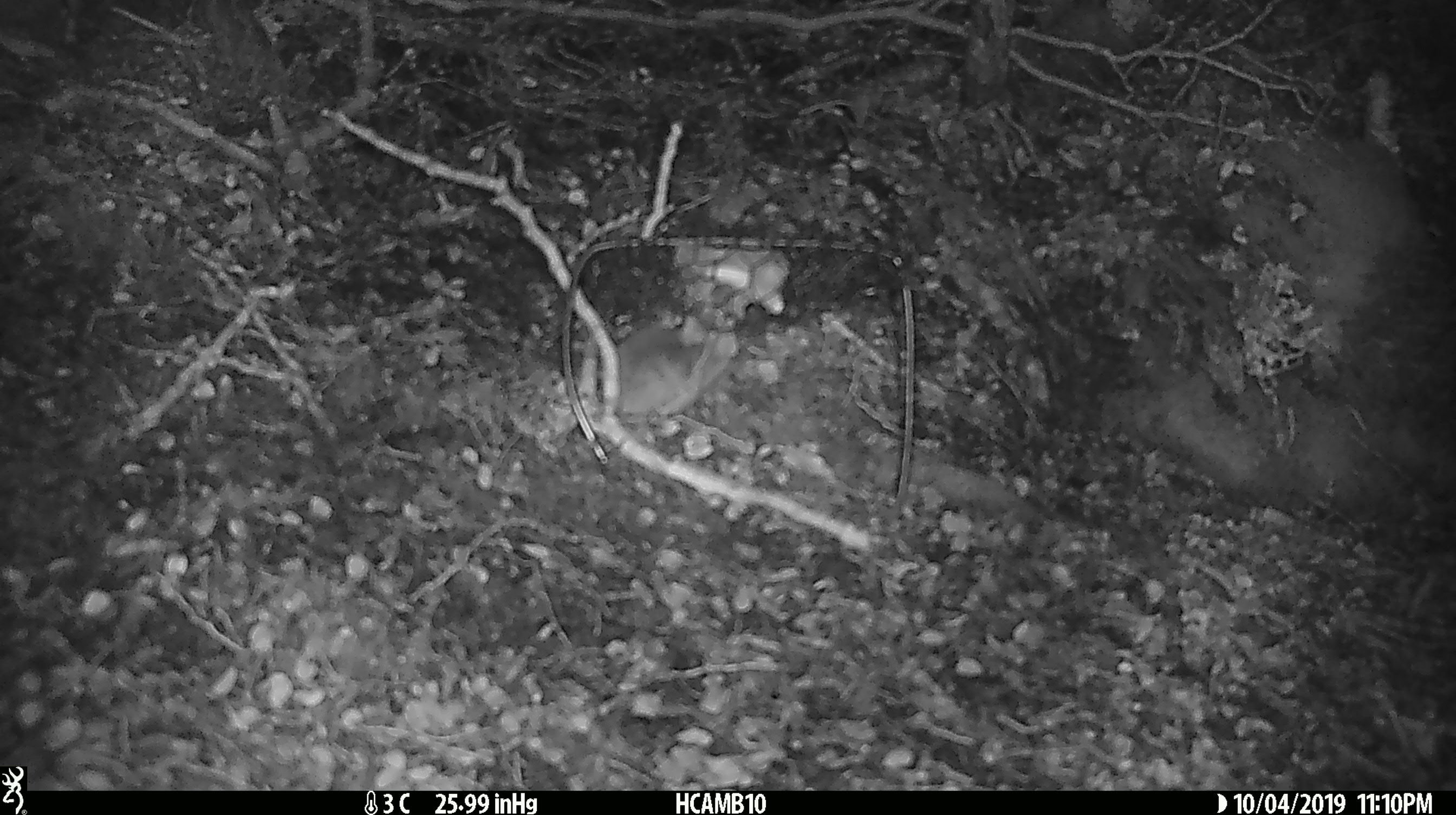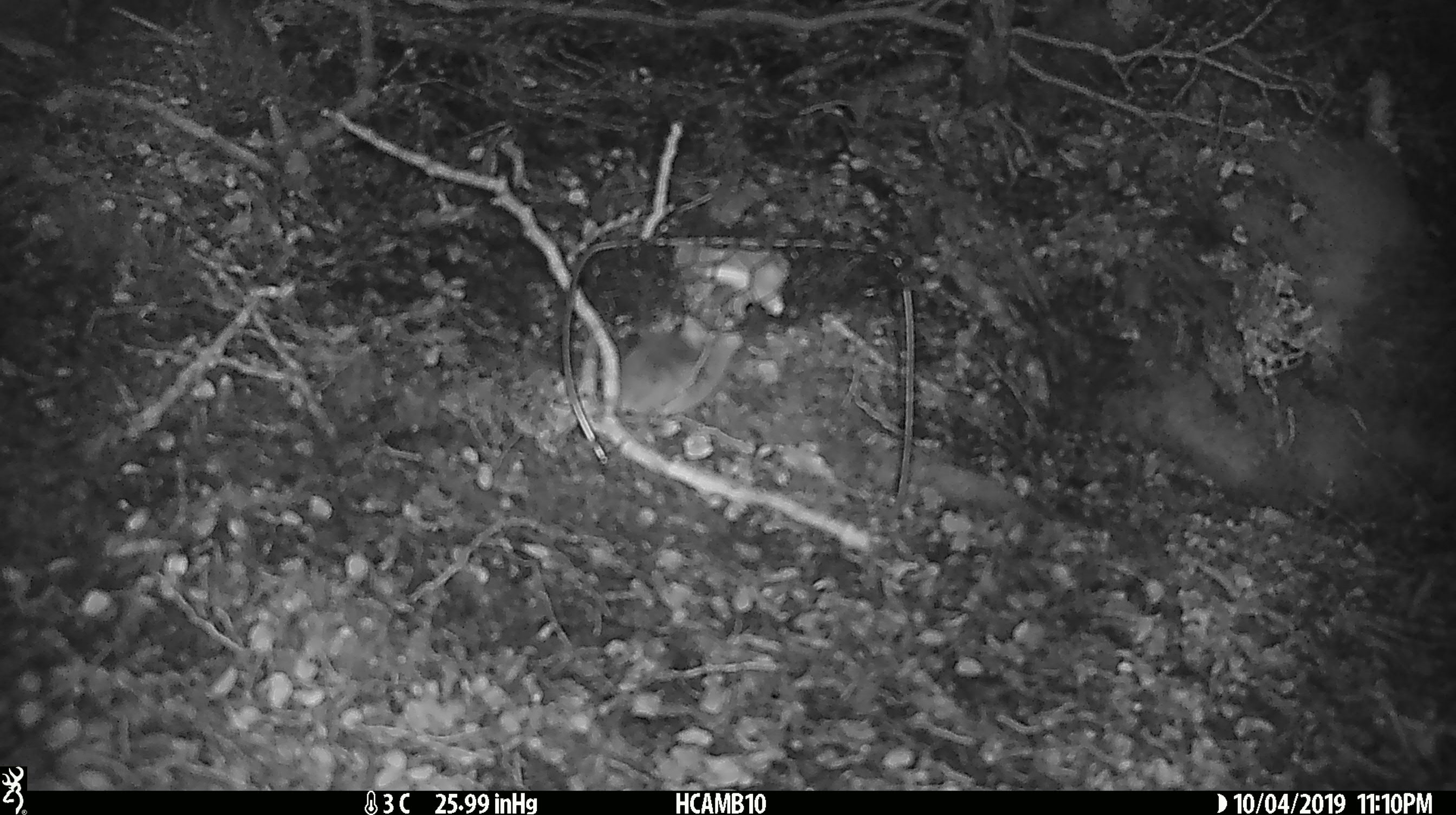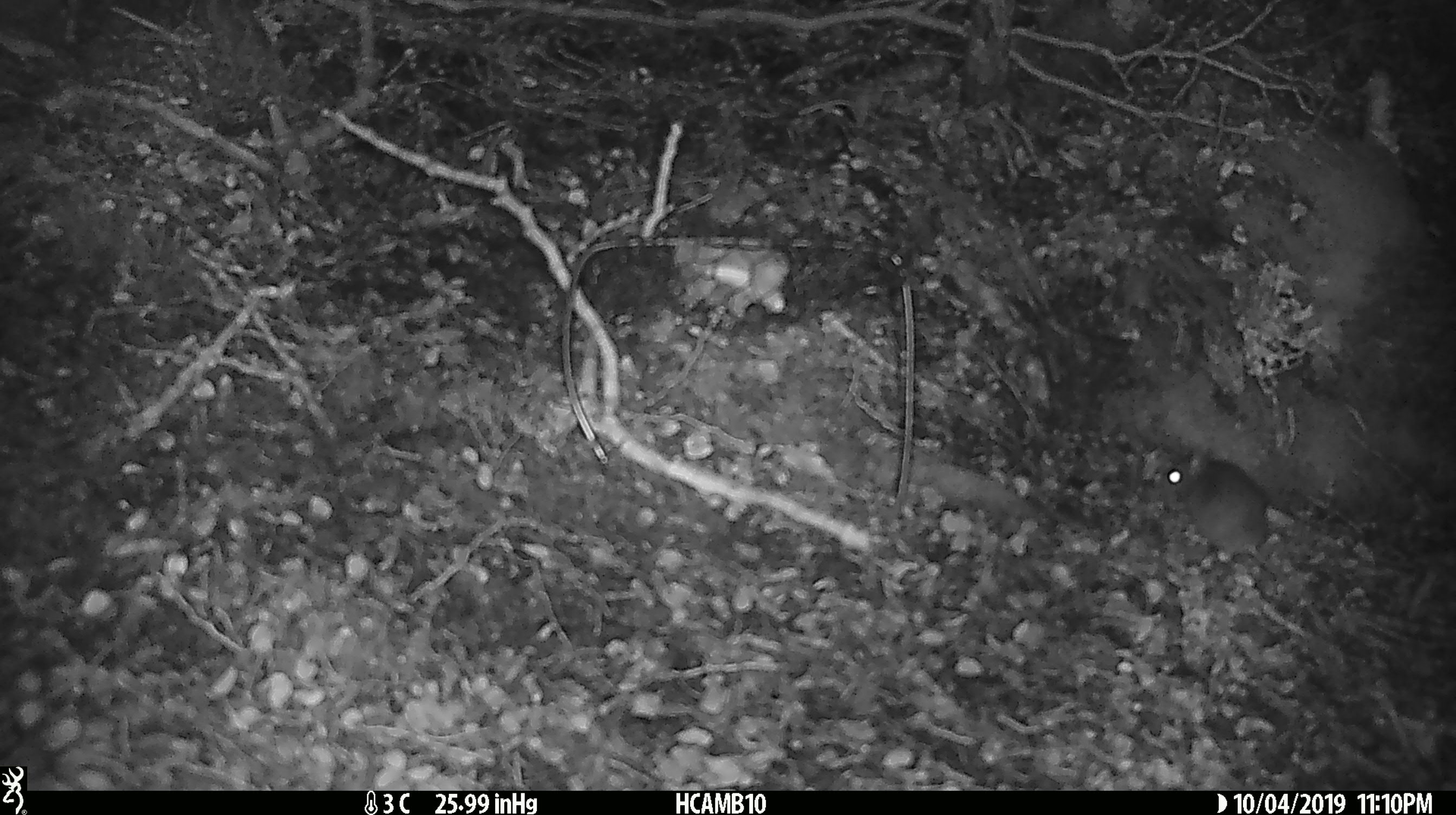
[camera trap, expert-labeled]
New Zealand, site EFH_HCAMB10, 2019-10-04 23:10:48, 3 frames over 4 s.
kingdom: Animalia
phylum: Chordata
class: Mammalia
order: Rodentia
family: Muridae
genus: Mus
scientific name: Mus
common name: mouse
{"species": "mouse (Mus)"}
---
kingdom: Animalia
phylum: Chordata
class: Mammalia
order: Rodentia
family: Muridae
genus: Rattus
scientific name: Rattus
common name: rat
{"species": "rat (Rattus)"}